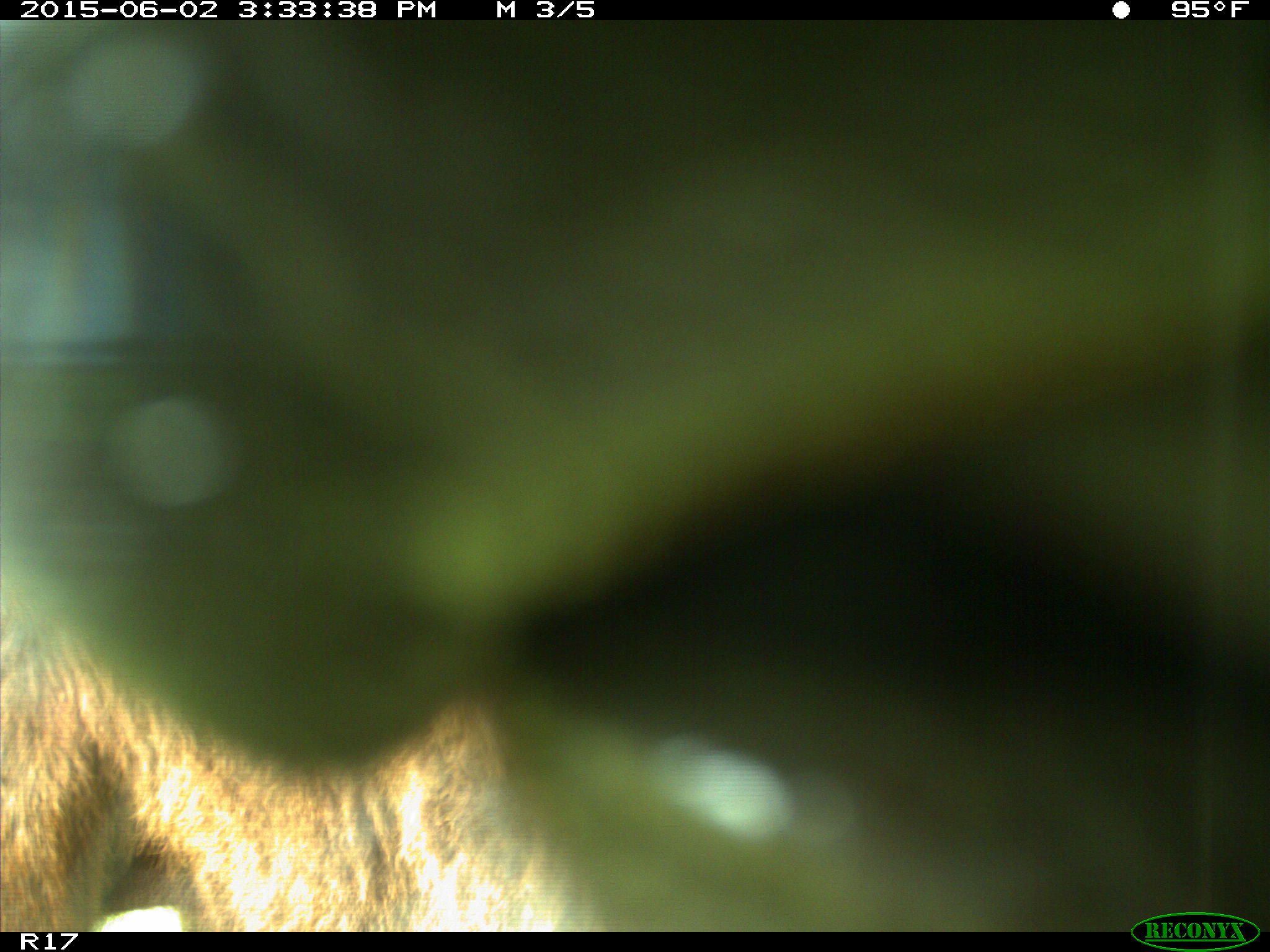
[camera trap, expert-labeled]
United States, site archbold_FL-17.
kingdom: Animalia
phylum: Chordata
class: Mammalia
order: Artiodactyla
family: Bovidae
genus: Bos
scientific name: Bos taurus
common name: domestic cow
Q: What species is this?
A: Bos taurus (domestic cow).